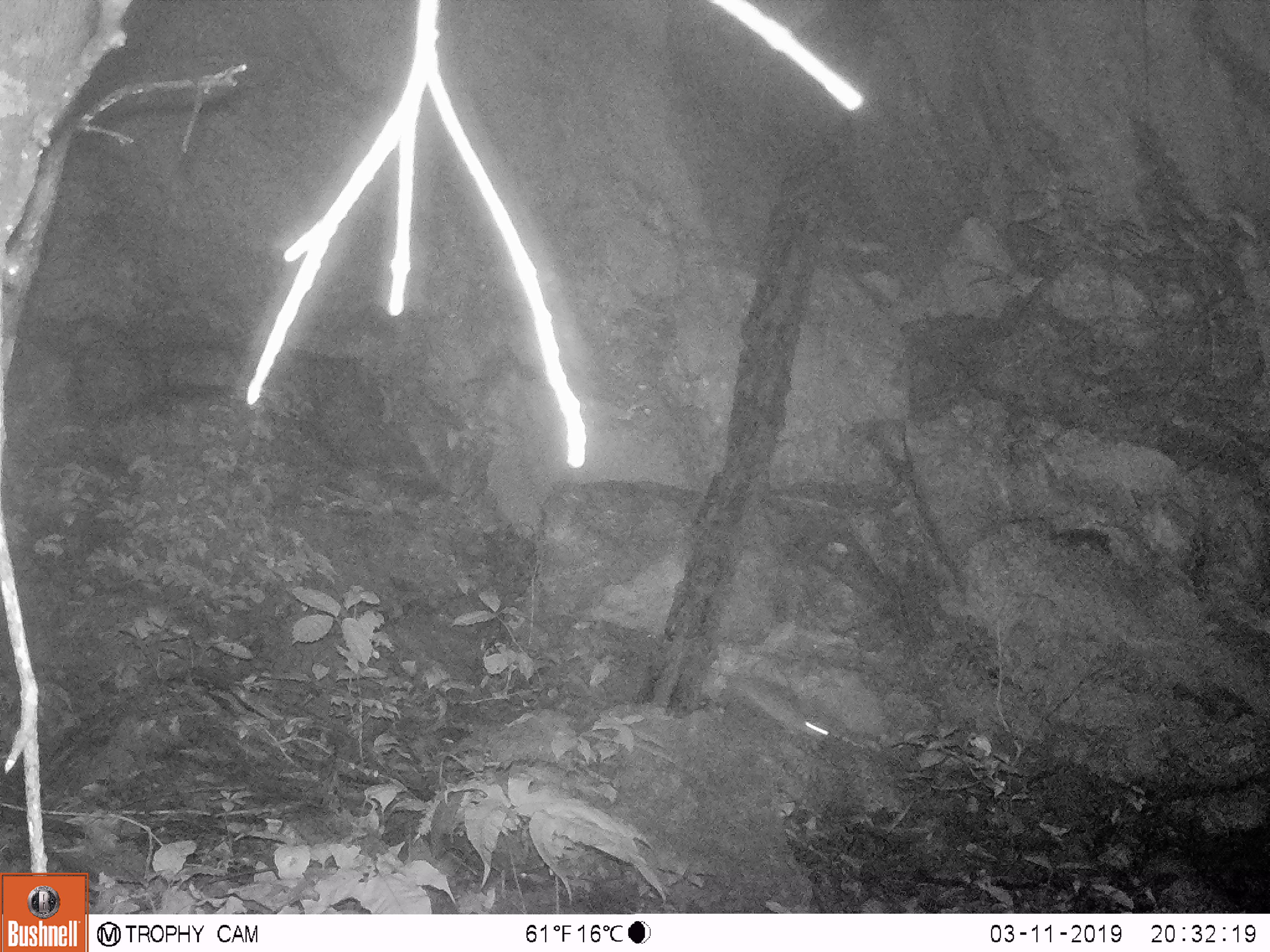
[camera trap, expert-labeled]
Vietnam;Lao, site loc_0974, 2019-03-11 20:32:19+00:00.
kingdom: Animalia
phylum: Chordata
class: Mammalia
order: Rodentia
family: Muridae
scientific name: Muridae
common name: old-world mice and rats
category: unidentified murid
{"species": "unidentified murid (old-world mice and rats) (Muridae)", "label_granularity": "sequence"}